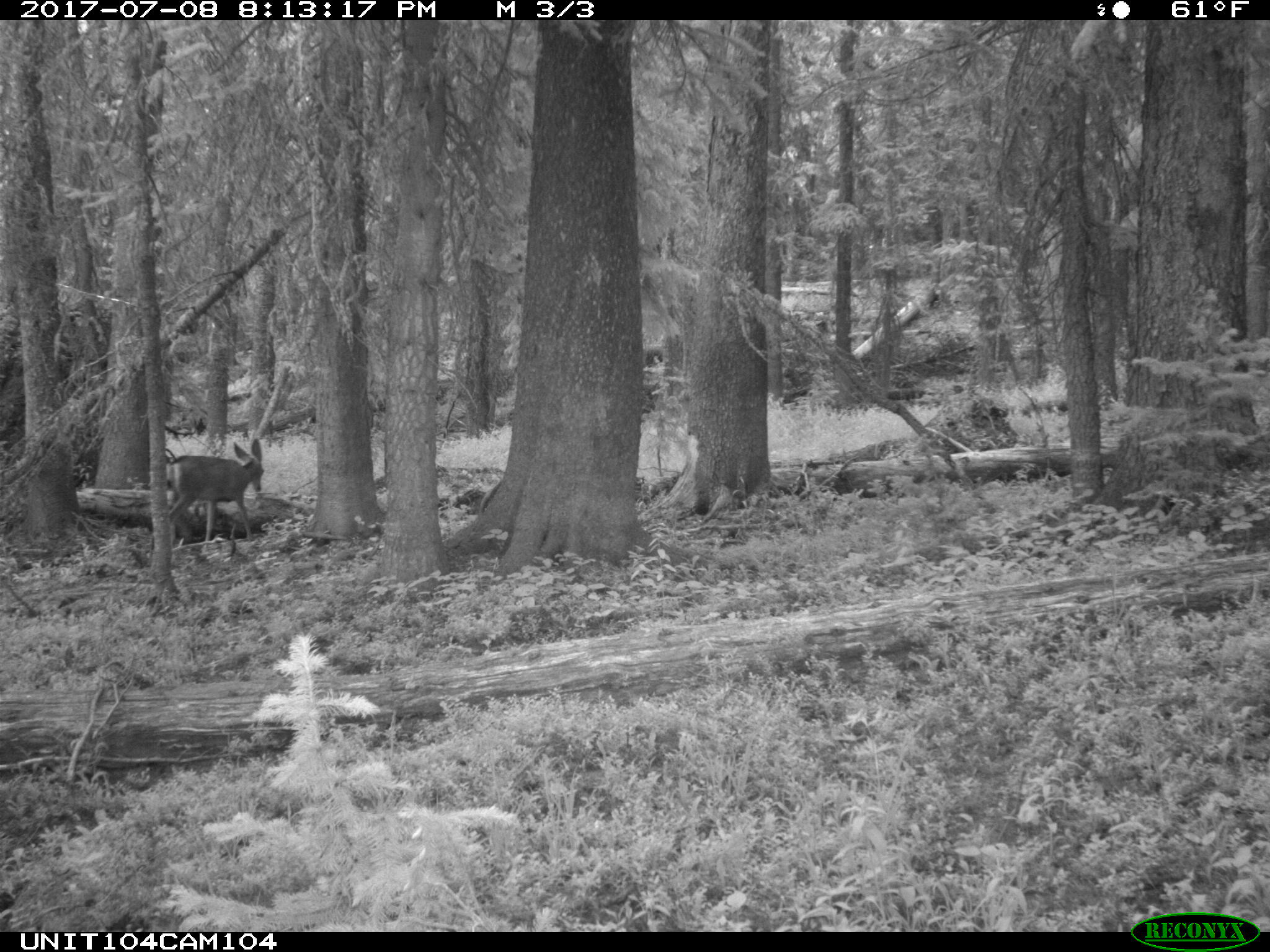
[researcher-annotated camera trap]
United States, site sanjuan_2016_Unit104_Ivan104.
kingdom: Animalia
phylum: Chordata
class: Mammalia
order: Artiodactyla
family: Cervidae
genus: Odocoileus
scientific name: Odocoileus hemionus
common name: mule deer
Odocoileus hemionus (mule deer).